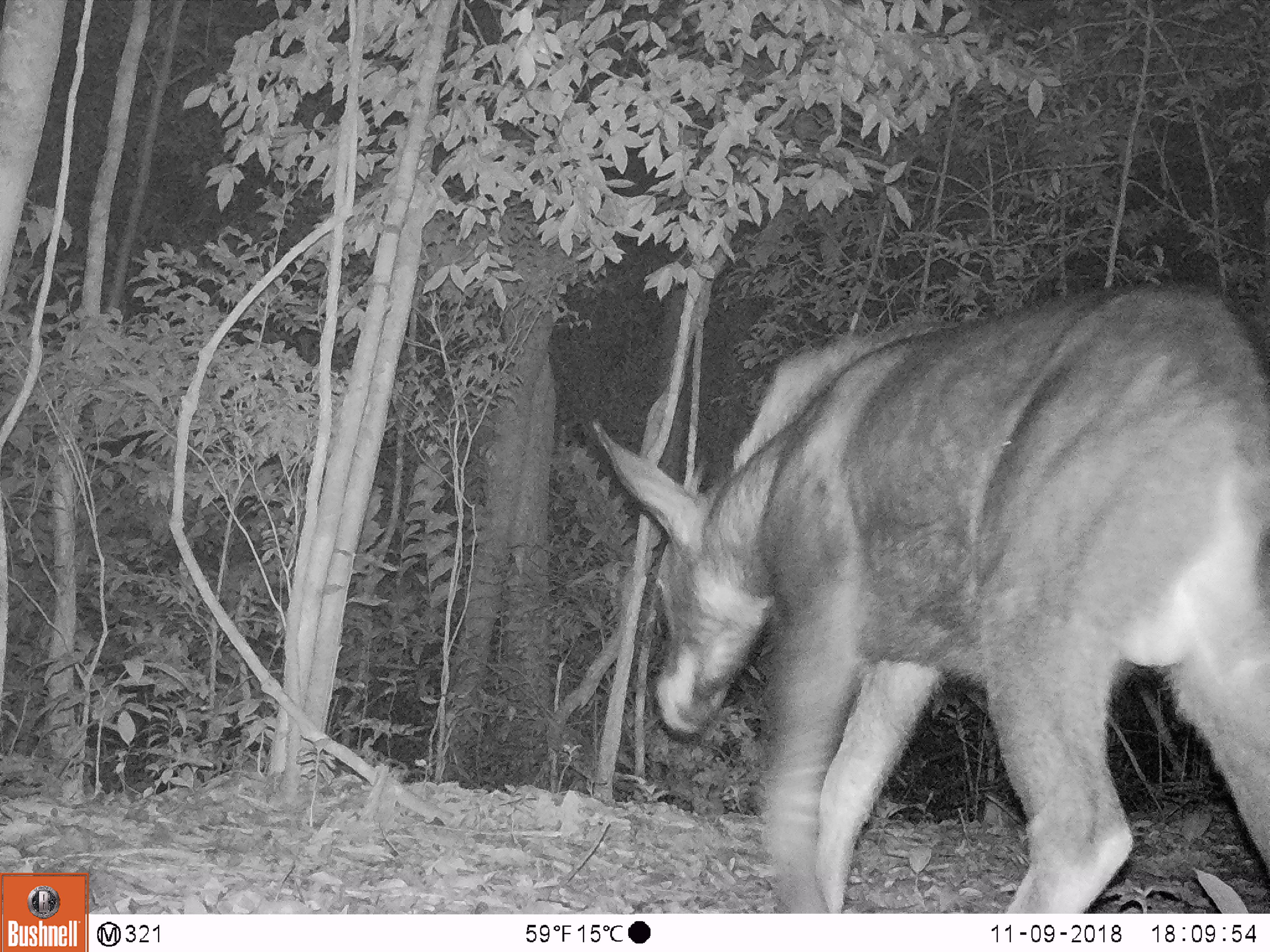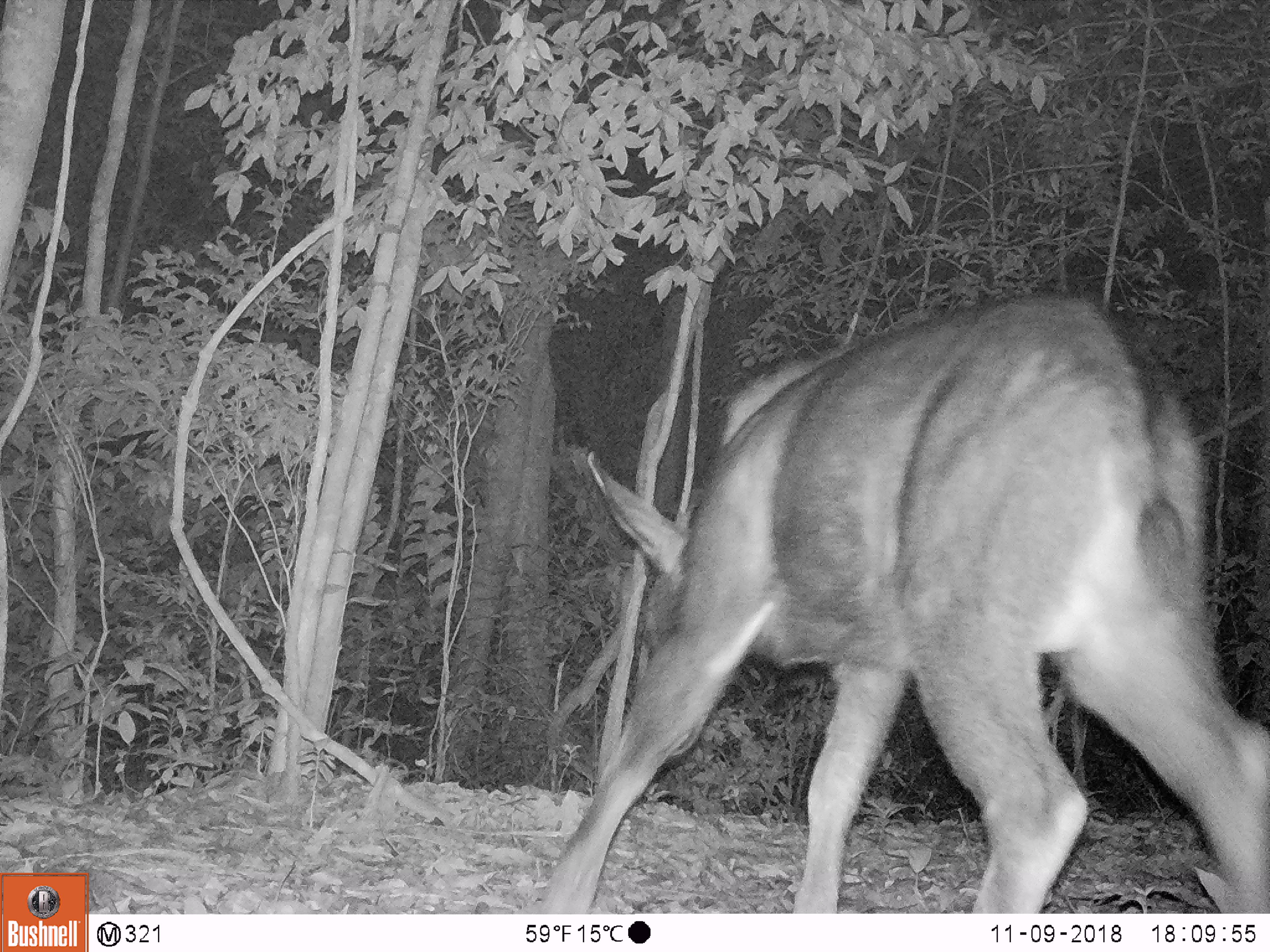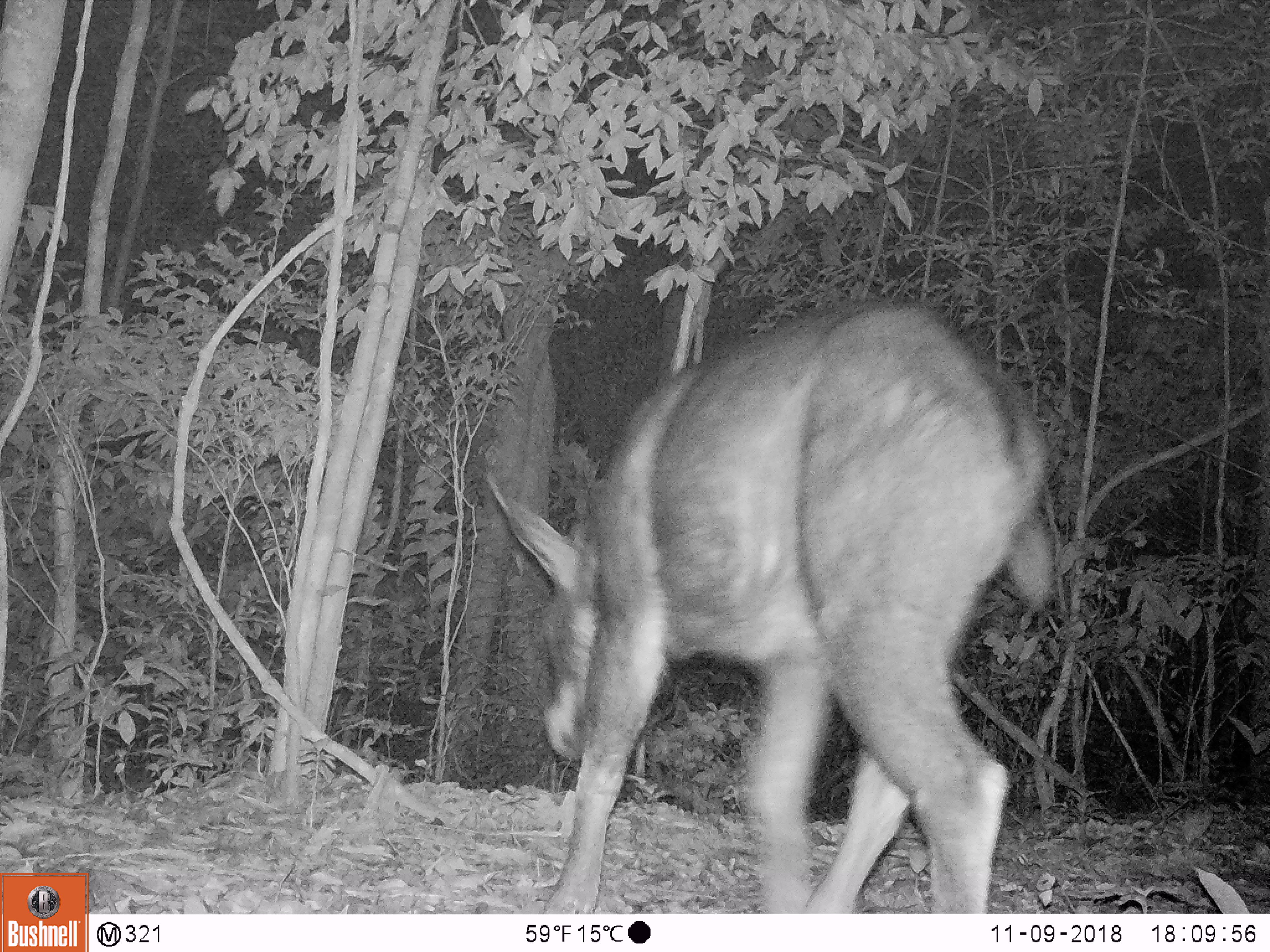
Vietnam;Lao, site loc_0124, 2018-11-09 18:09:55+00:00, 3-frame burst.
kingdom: Animalia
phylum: Chordata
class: Mammalia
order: Artiodactyla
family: Bovidae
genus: Capricornis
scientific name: Capricornis sumatraensis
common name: chinese serow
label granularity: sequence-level